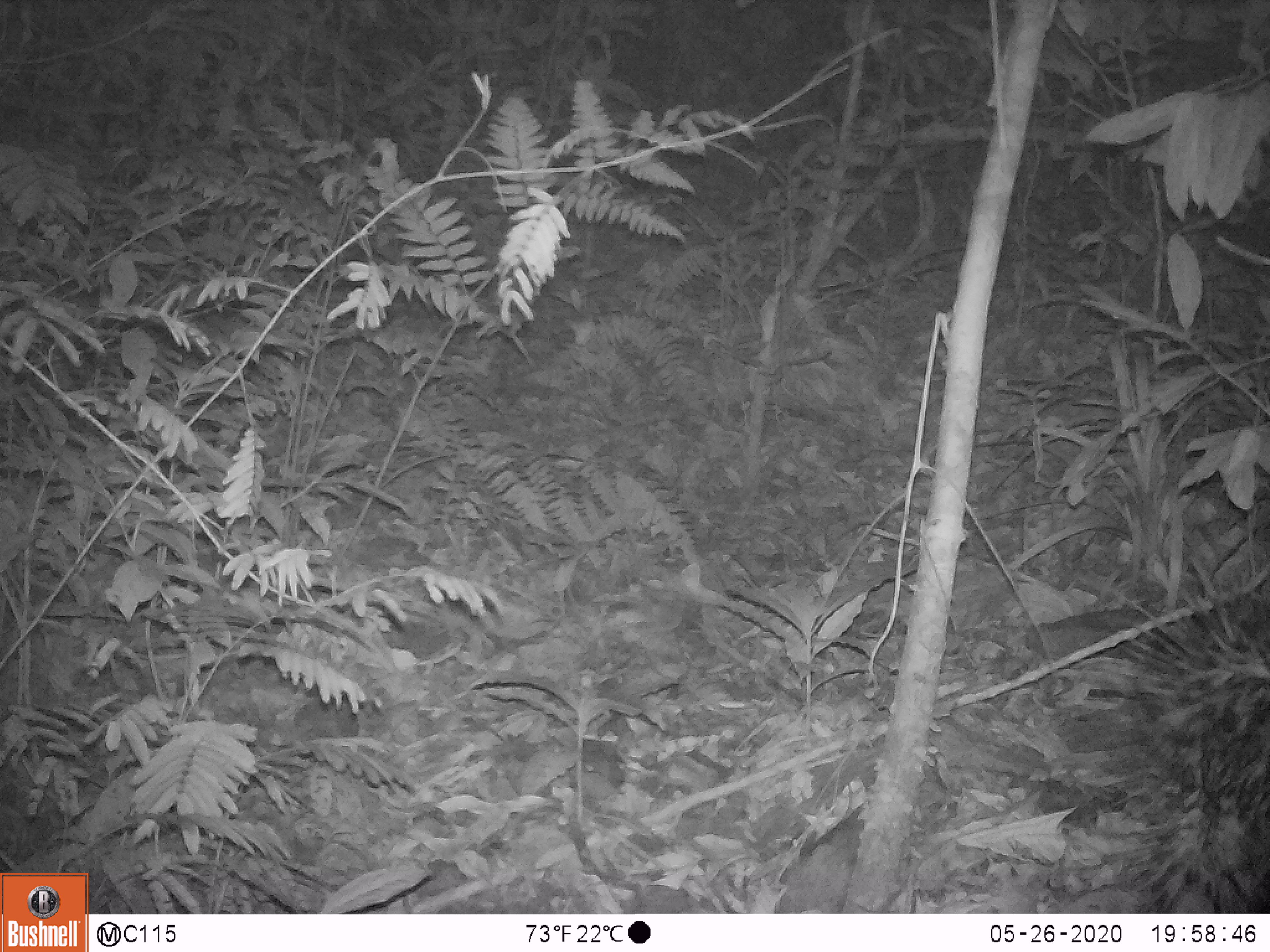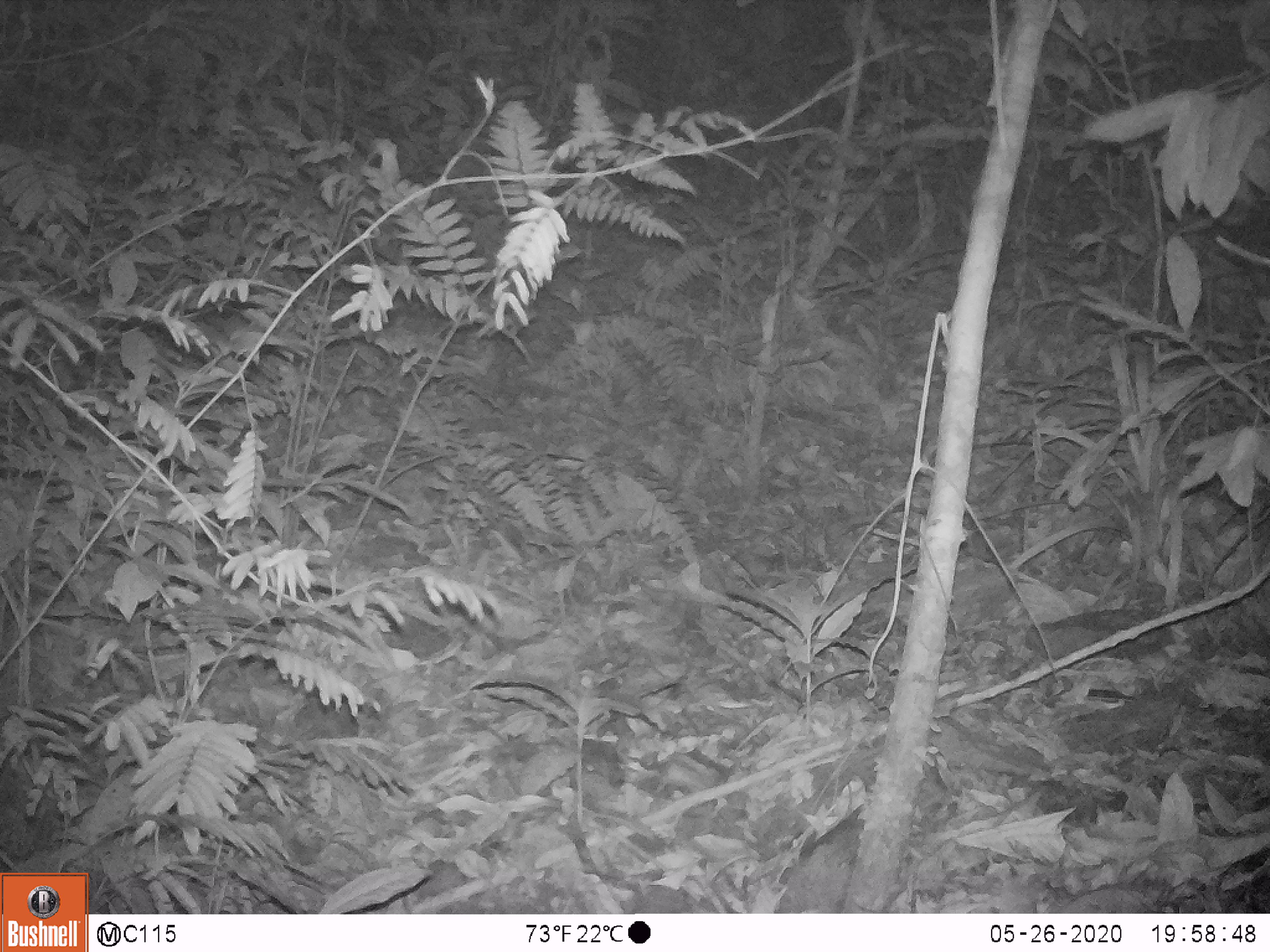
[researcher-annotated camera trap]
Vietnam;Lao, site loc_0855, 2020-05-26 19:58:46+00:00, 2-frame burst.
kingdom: Animalia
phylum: Chordata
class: Mammalia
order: Rodentia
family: Hystricidae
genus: Hystrix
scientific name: Hystrix brachyura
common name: malayan porcupine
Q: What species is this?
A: Malayan porcupine (Hystrix brachyura).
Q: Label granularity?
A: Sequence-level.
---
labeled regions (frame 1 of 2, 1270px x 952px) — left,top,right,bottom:
malayan porcupine: 1065,550,1266,914